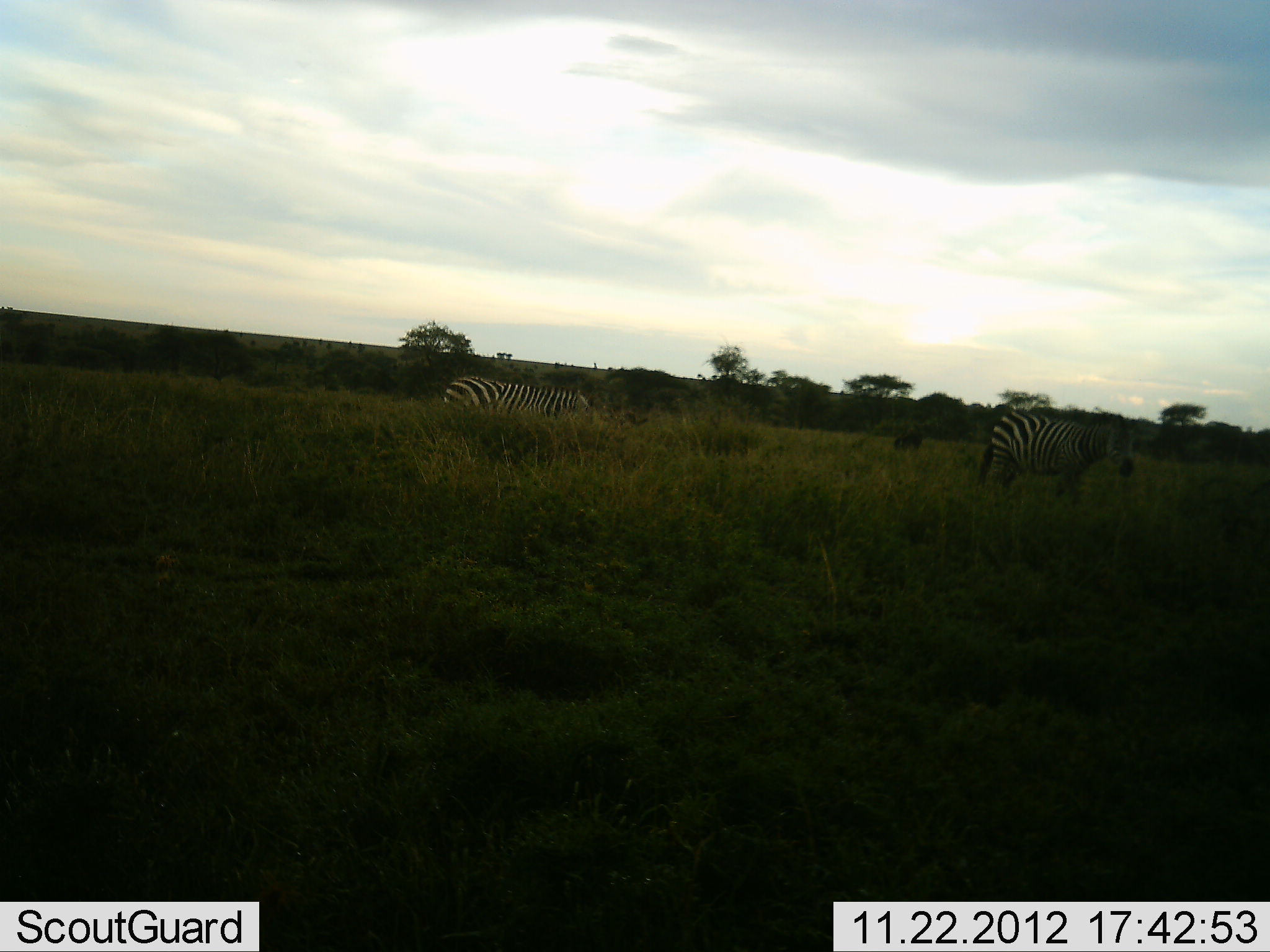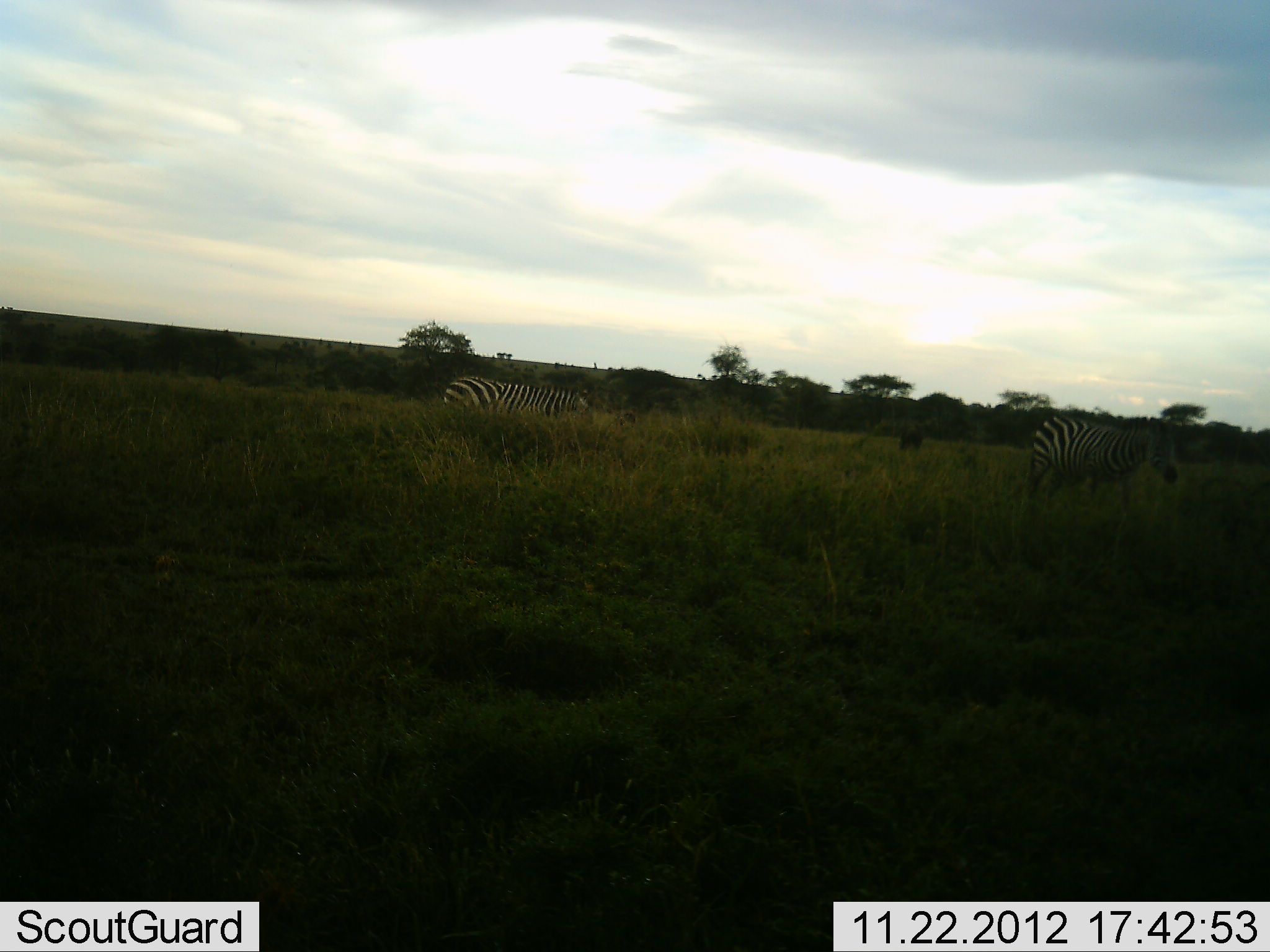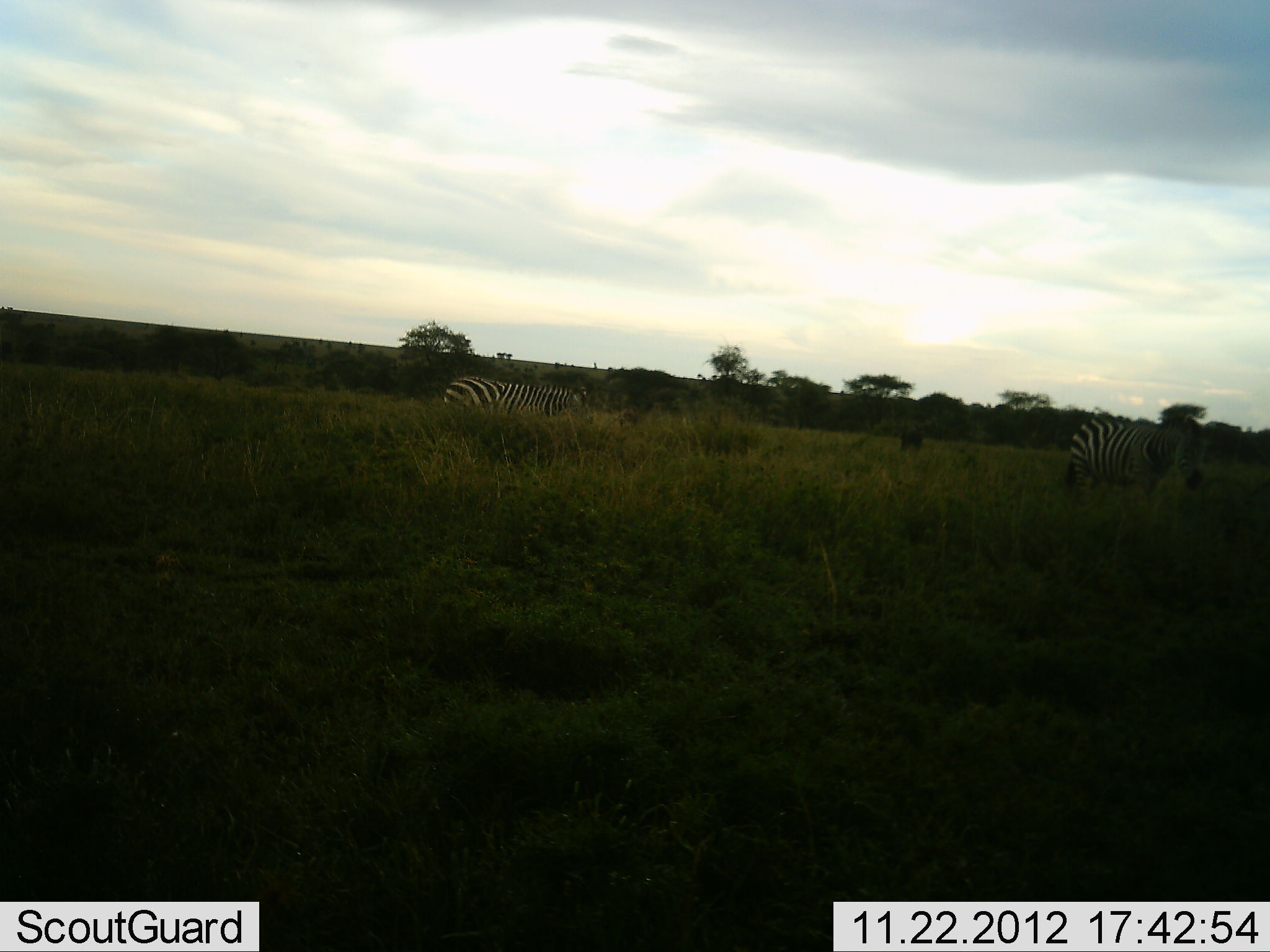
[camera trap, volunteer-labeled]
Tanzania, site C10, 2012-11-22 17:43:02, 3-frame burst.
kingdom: Animalia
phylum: Chordata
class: Mammalia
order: Perissodactyla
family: Equidae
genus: Equus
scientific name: Equus quagga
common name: plains zebra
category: zebra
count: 2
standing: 36%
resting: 18%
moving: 64%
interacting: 0%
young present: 0%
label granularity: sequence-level